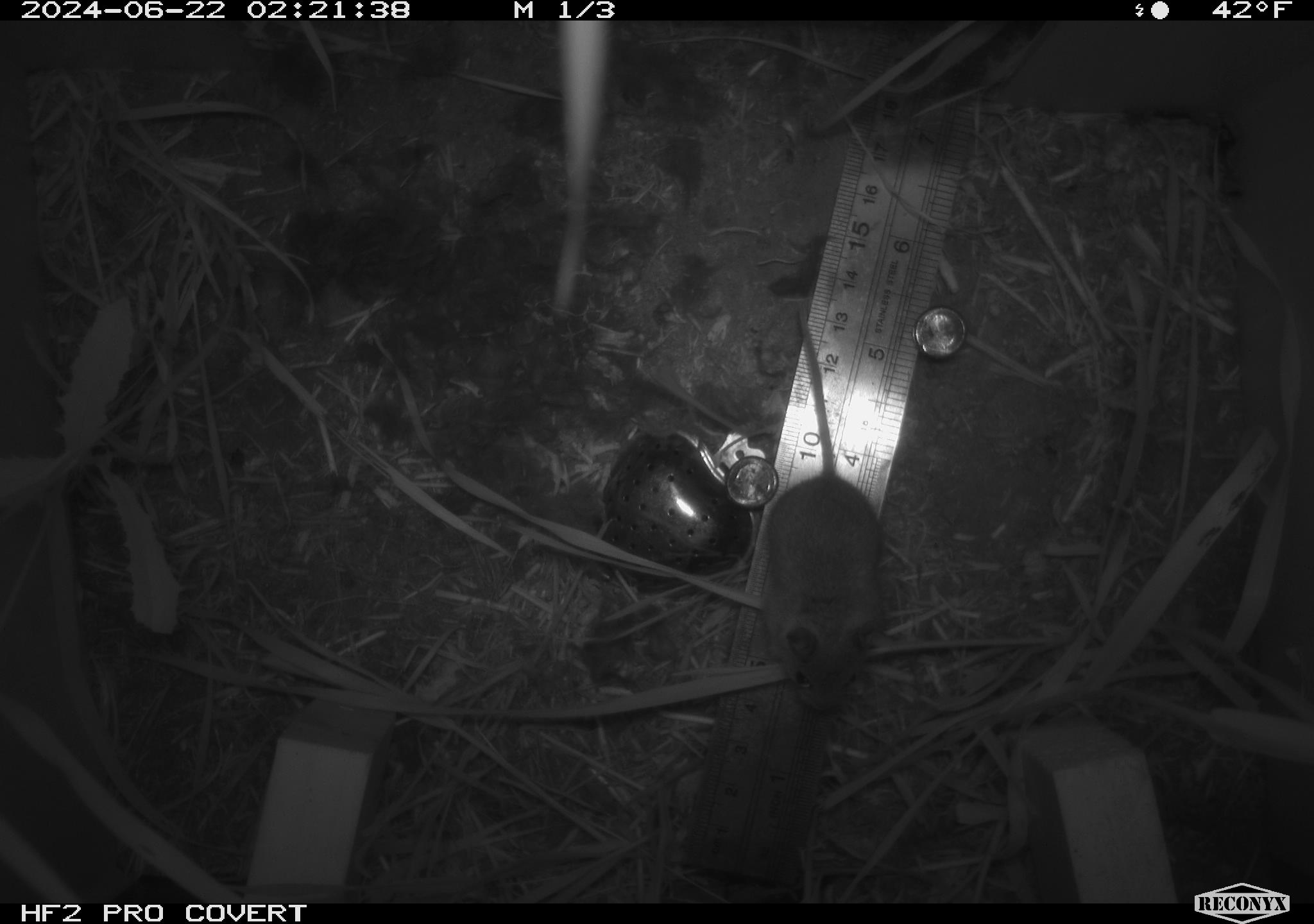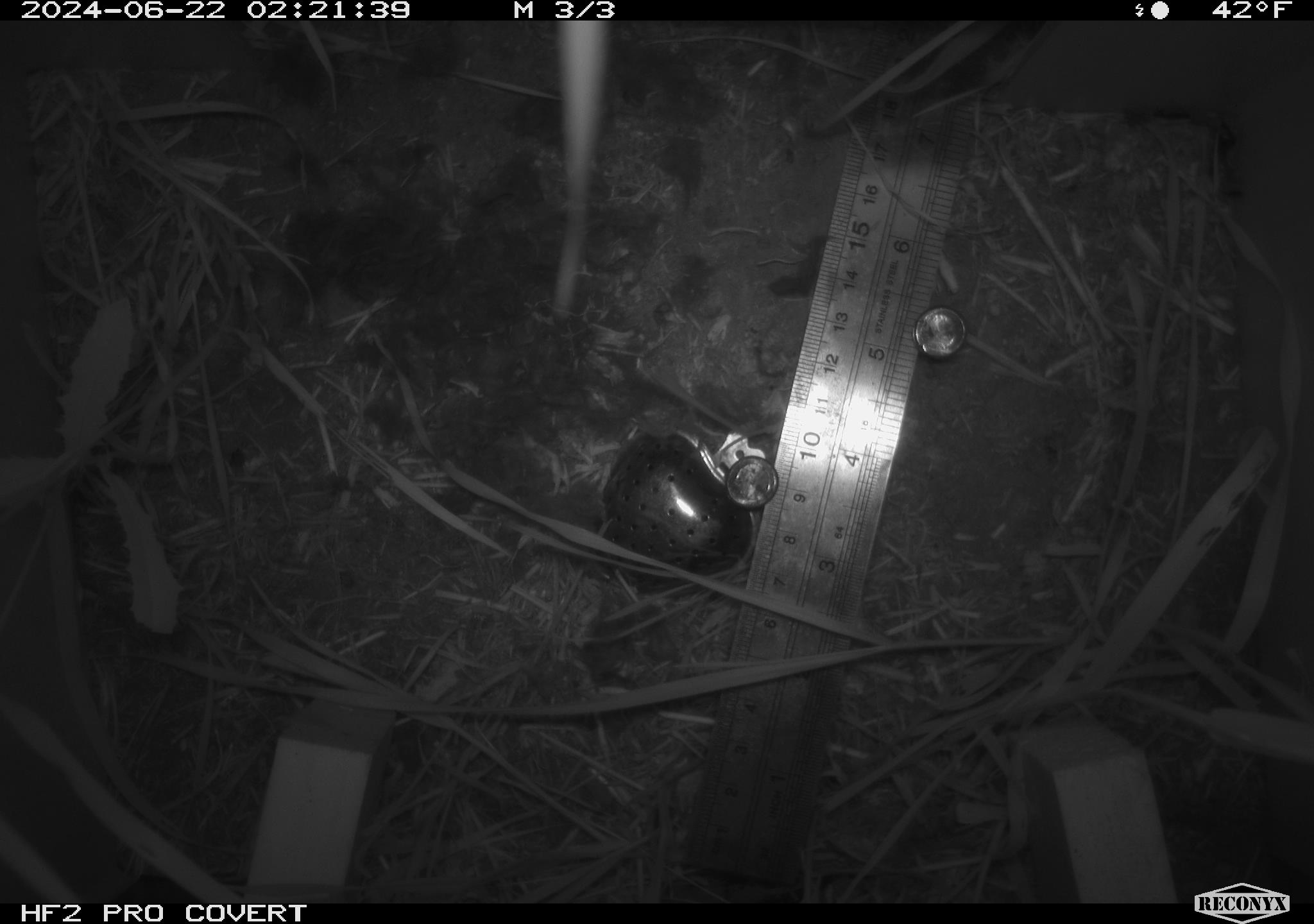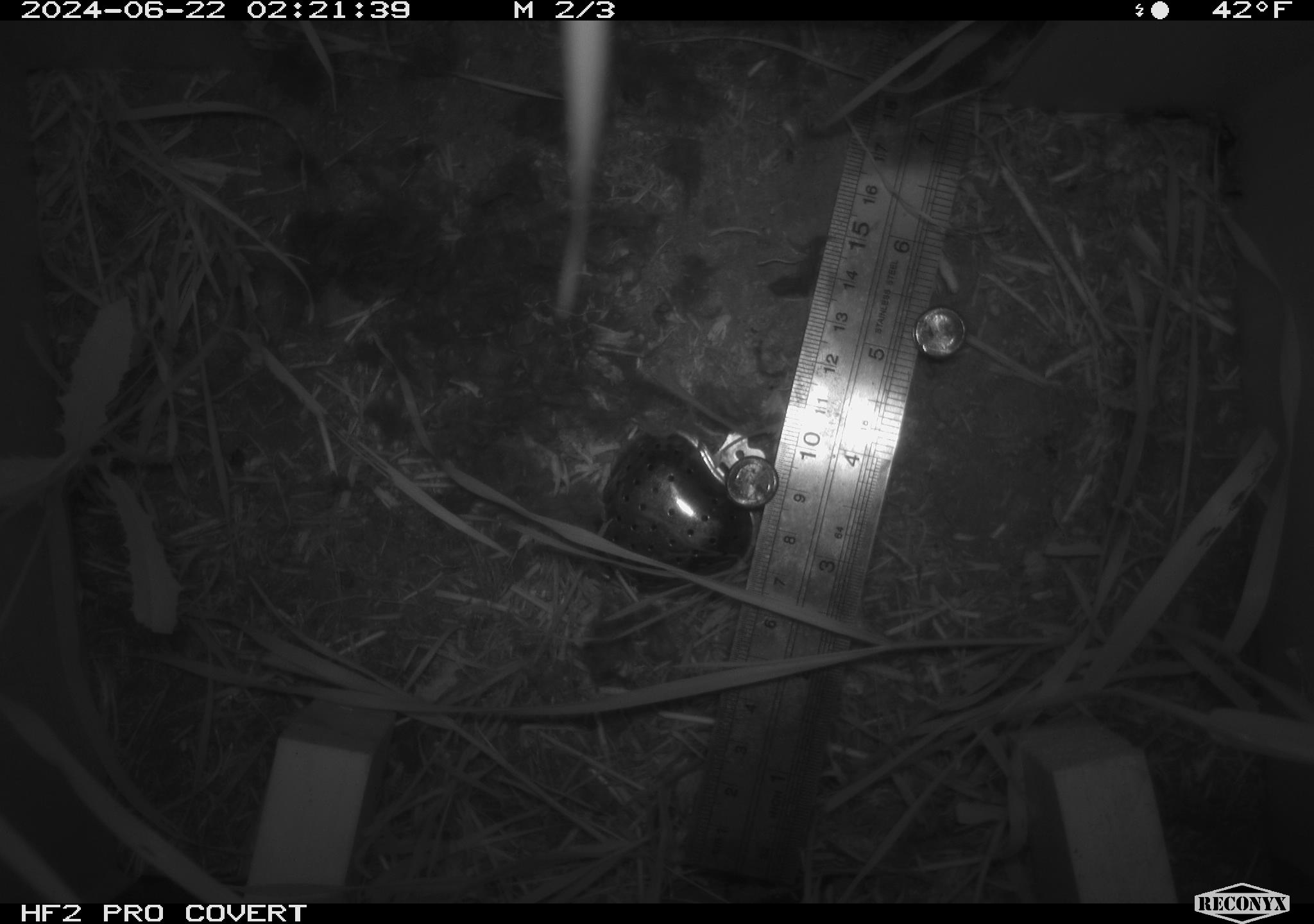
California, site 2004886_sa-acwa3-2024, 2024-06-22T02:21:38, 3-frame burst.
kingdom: Animalia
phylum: Chordata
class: Mammalia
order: Rodentia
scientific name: Rodentia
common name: mouse species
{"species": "mouse species (Rodentia)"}